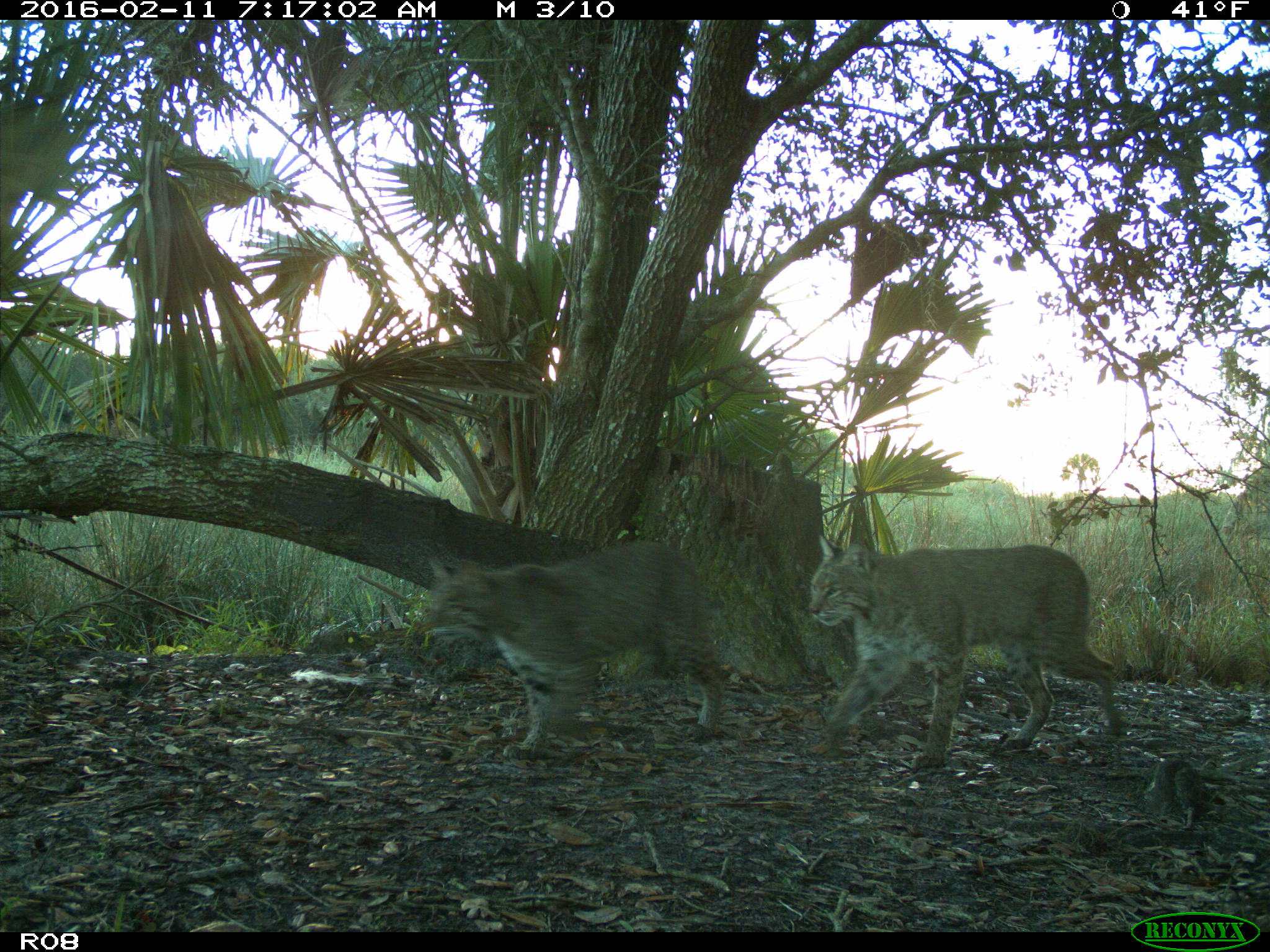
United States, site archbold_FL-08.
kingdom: Animalia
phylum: Chordata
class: Mammalia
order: Carnivora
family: Felidae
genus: Lynx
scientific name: Lynx rufus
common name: bobcat